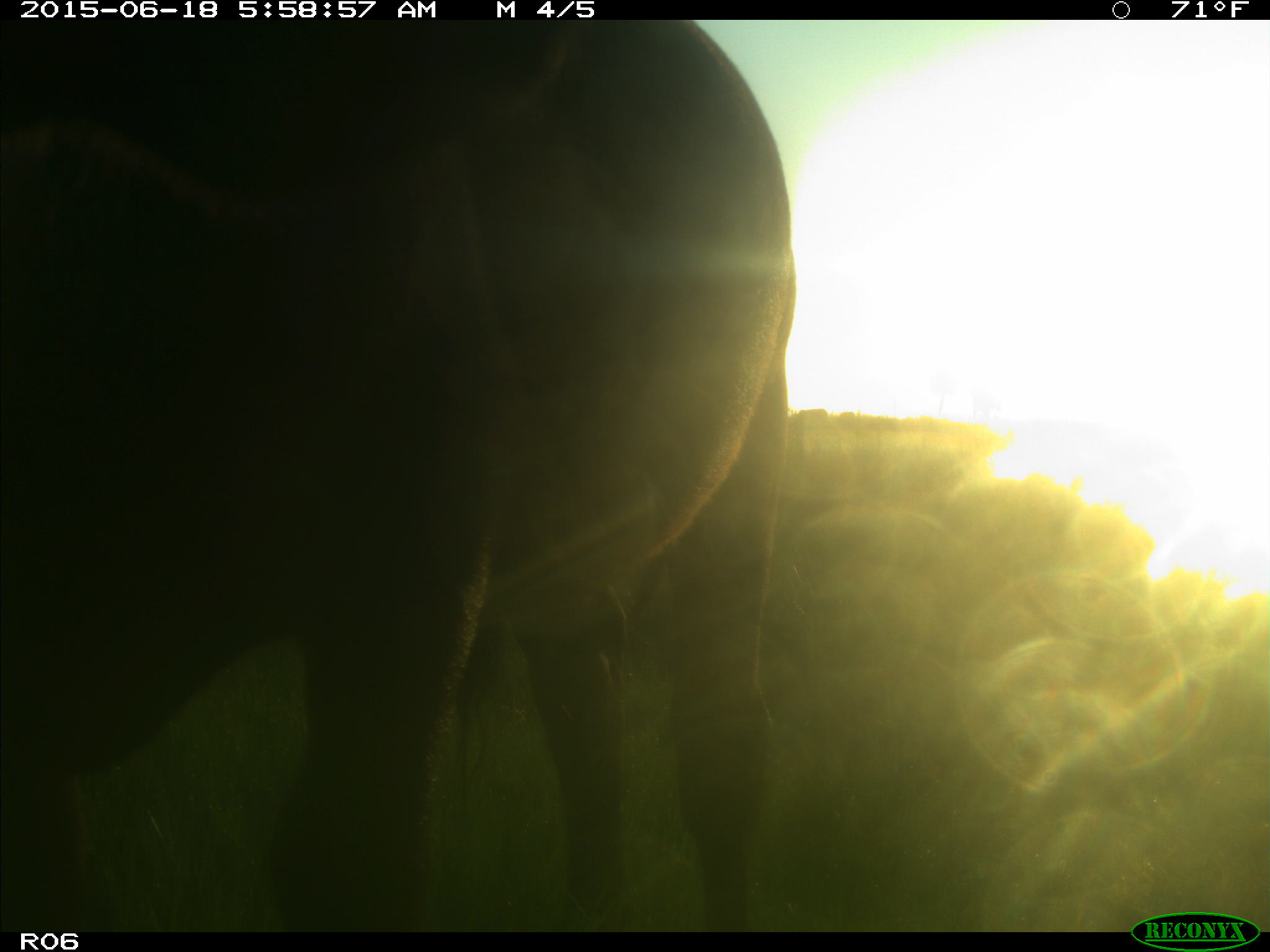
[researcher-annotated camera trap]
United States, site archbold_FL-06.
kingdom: Animalia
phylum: Chordata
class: Mammalia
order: Artiodactyla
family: Bovidae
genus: Bos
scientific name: Bos taurus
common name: domestic cow